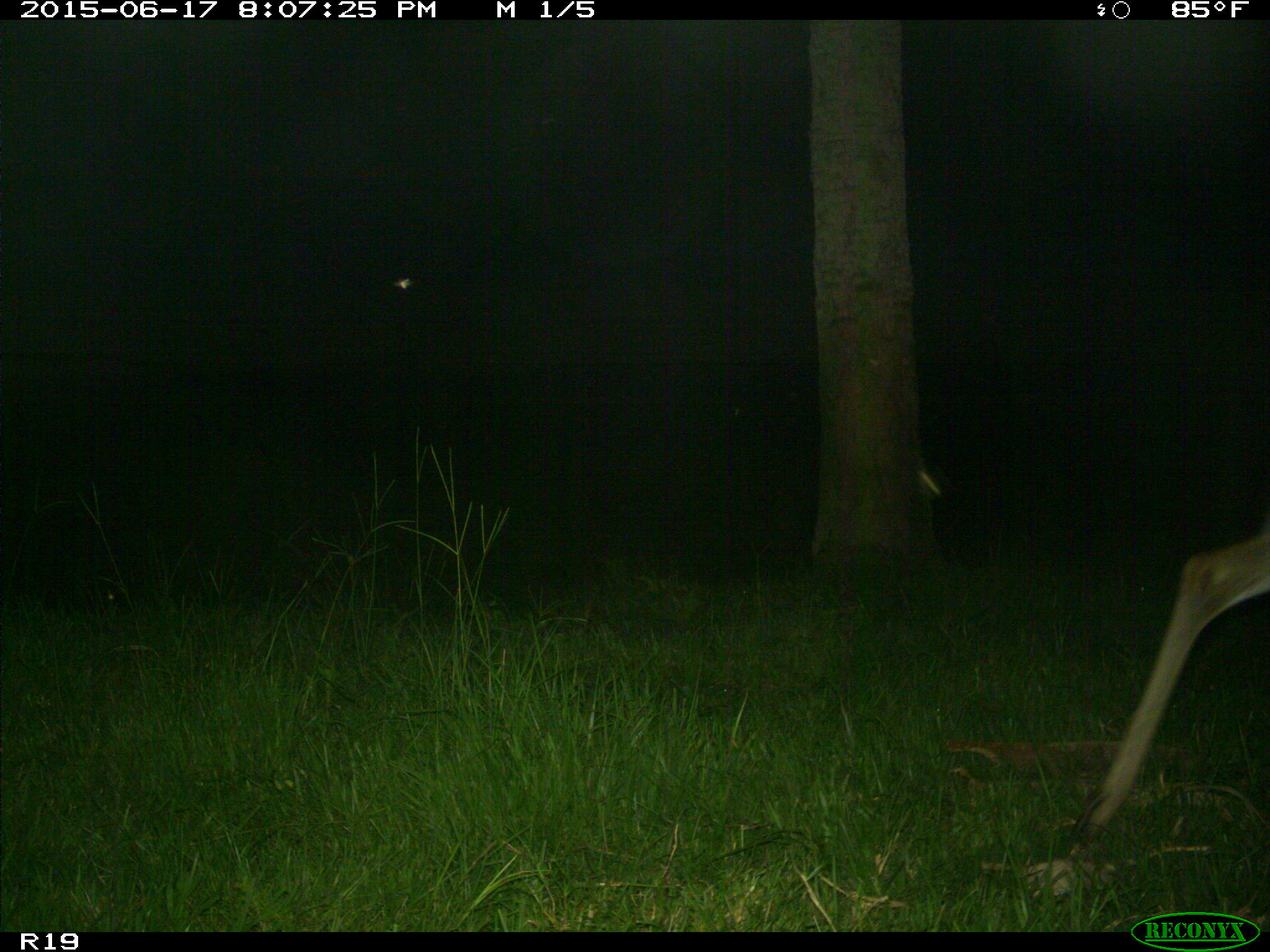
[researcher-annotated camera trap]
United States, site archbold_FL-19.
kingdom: Animalia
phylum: Chordata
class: Mammalia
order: Artiodactyla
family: Cervidae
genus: Odocoileus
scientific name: Odocoileus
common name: deer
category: unidentified deer